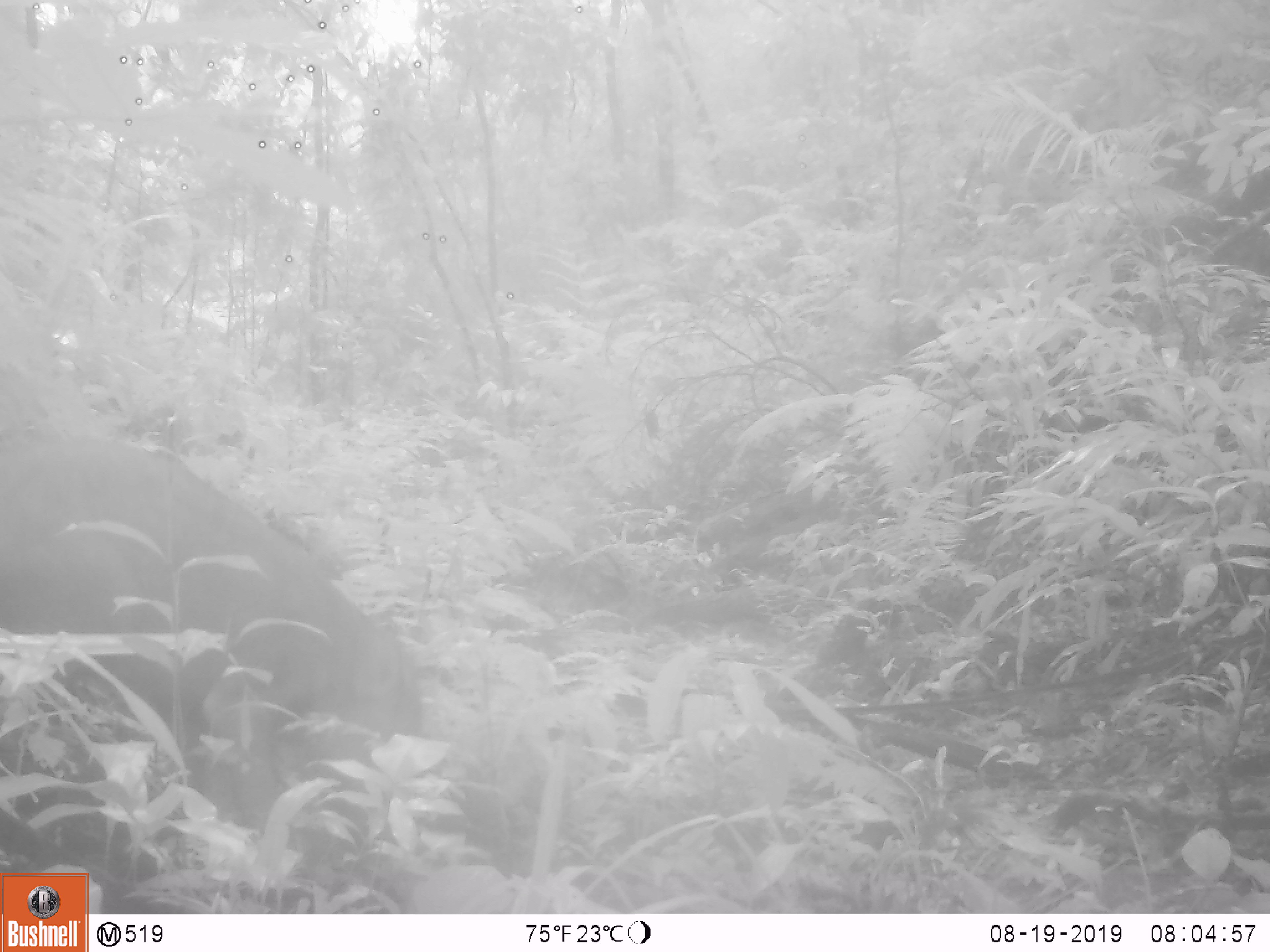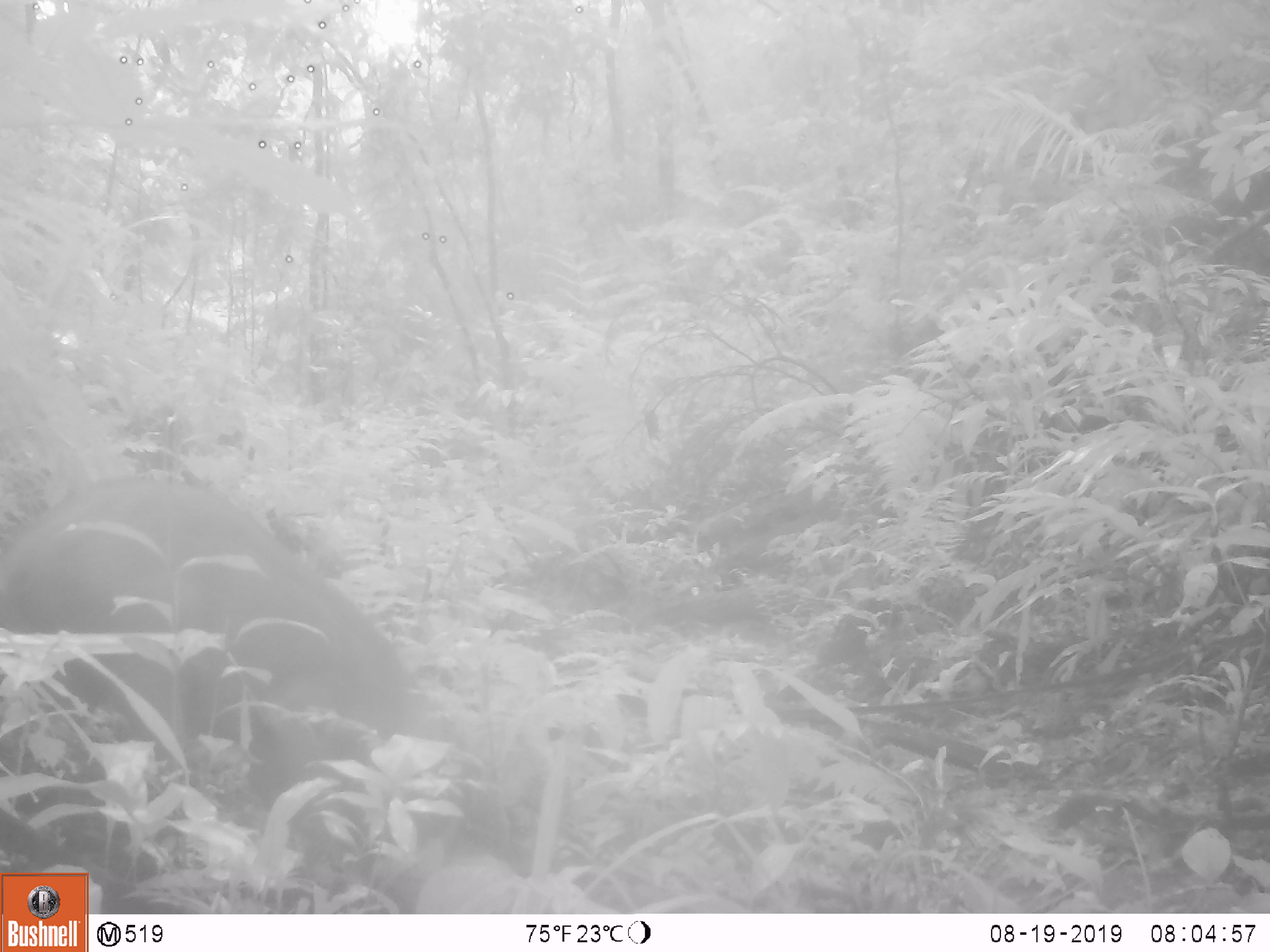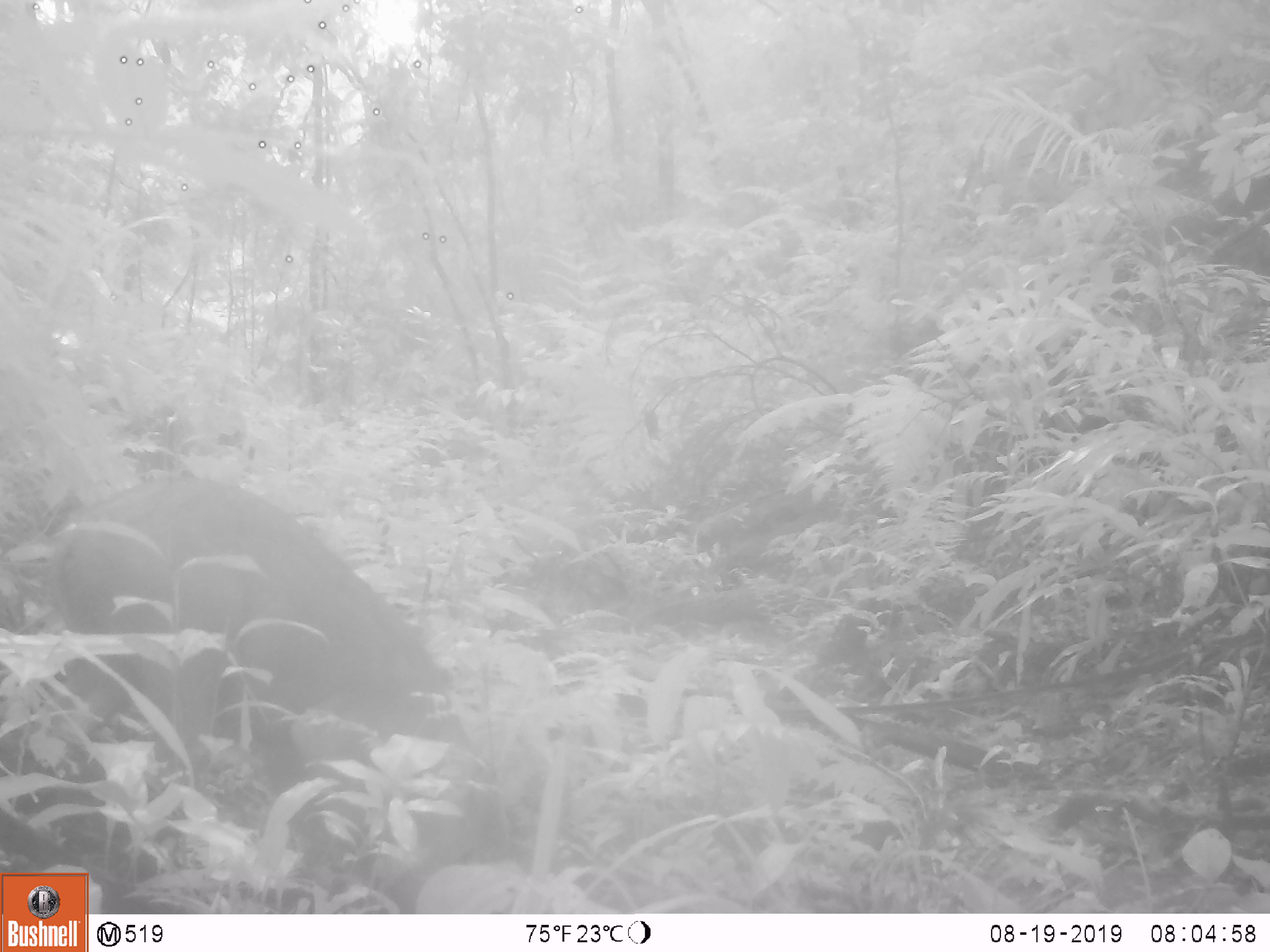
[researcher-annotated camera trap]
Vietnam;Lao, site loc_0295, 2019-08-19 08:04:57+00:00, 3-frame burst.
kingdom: Animalia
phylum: Chordata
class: Mammalia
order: Artiodactyla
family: Suidae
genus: Sus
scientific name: Sus scrofa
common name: eurasian wild pig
Eurasian wild pig (Sus scrofa). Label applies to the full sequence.